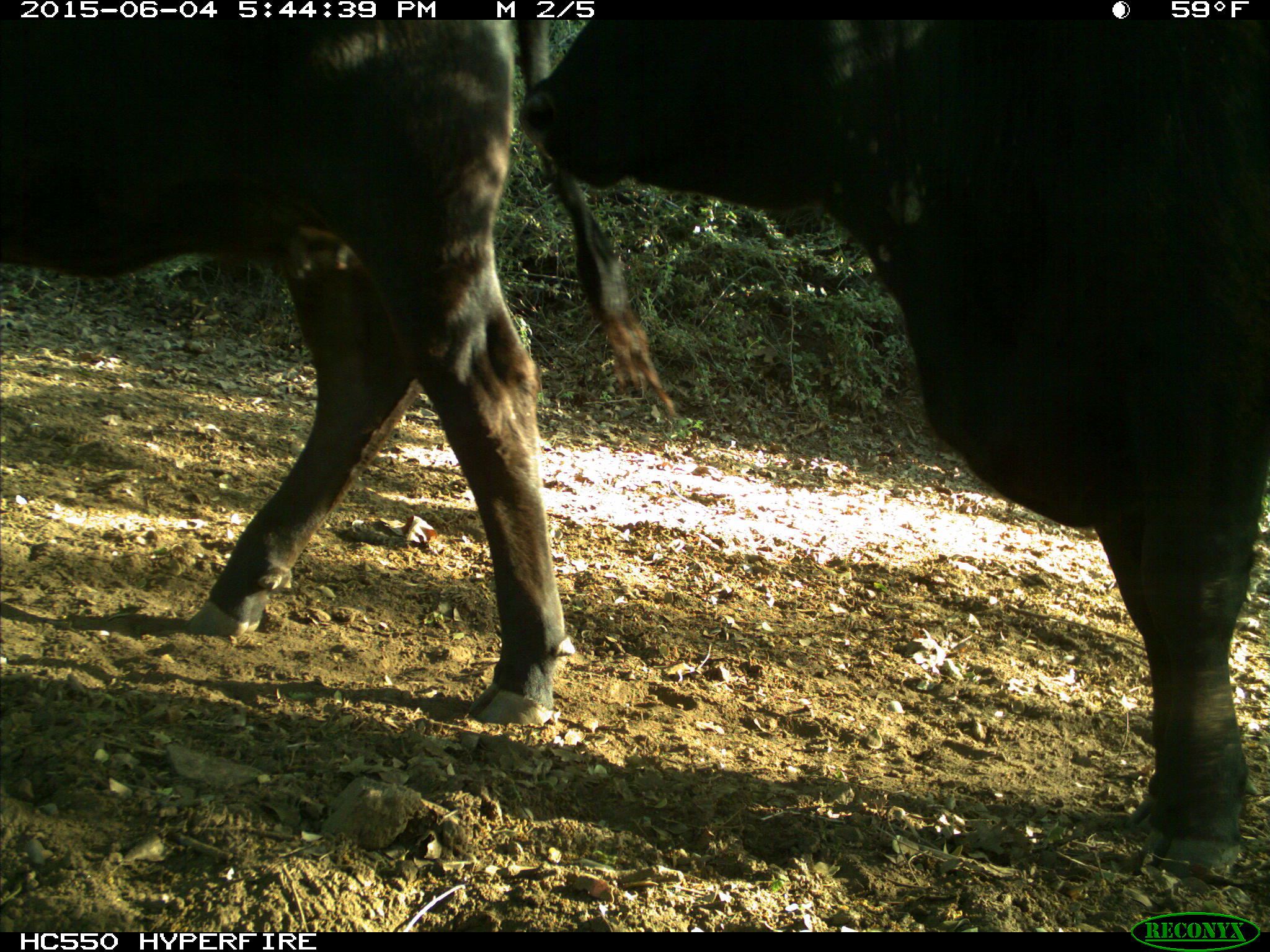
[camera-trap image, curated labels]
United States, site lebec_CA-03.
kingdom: Animalia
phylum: Chordata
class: Mammalia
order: Artiodactyla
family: Bovidae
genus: Bos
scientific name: Bos taurus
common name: domestic cow